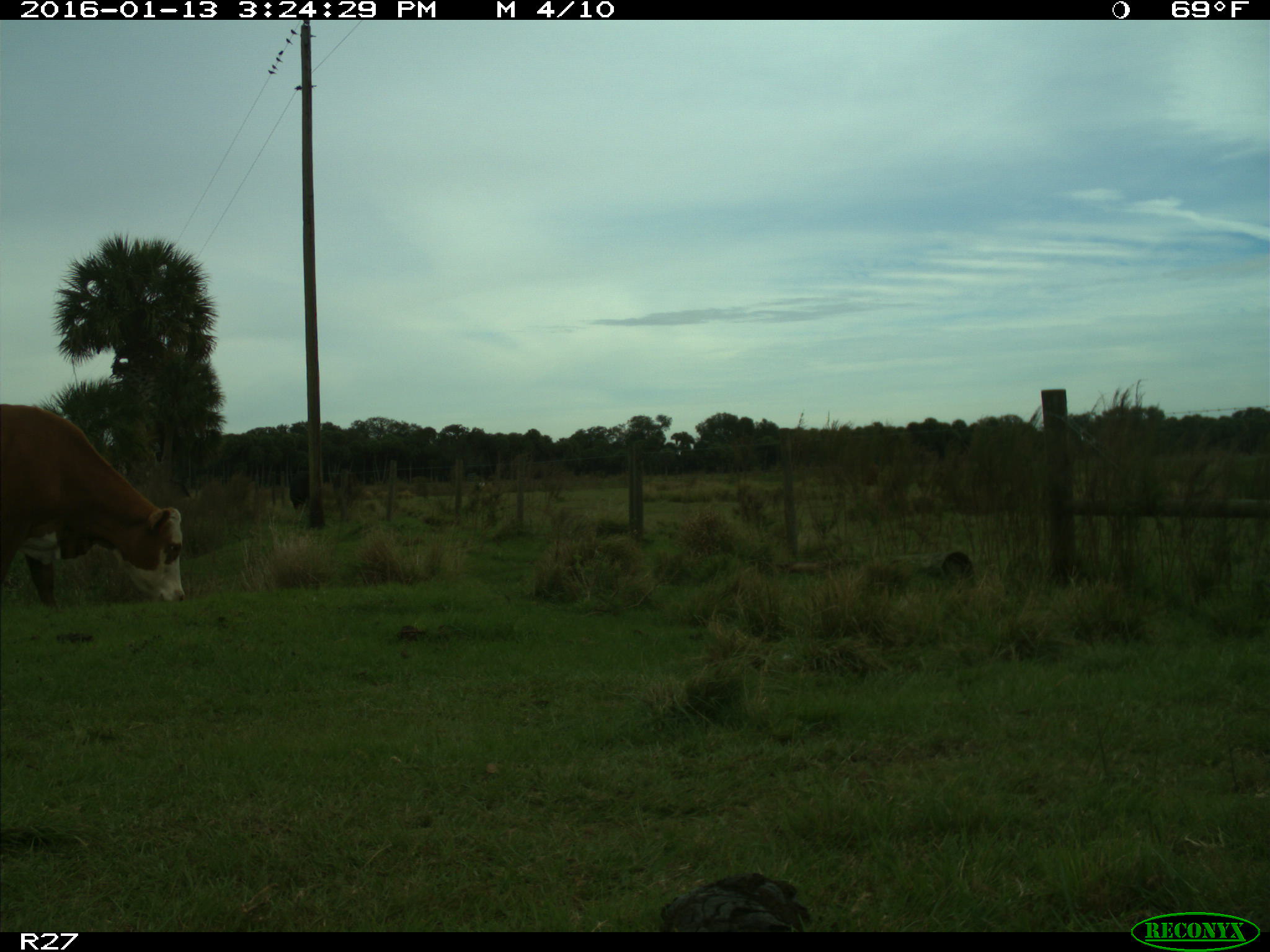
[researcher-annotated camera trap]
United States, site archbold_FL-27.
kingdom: Animalia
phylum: Chordata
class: Mammalia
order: Artiodactyla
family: Bovidae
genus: Bos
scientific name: Bos taurus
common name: domestic cow